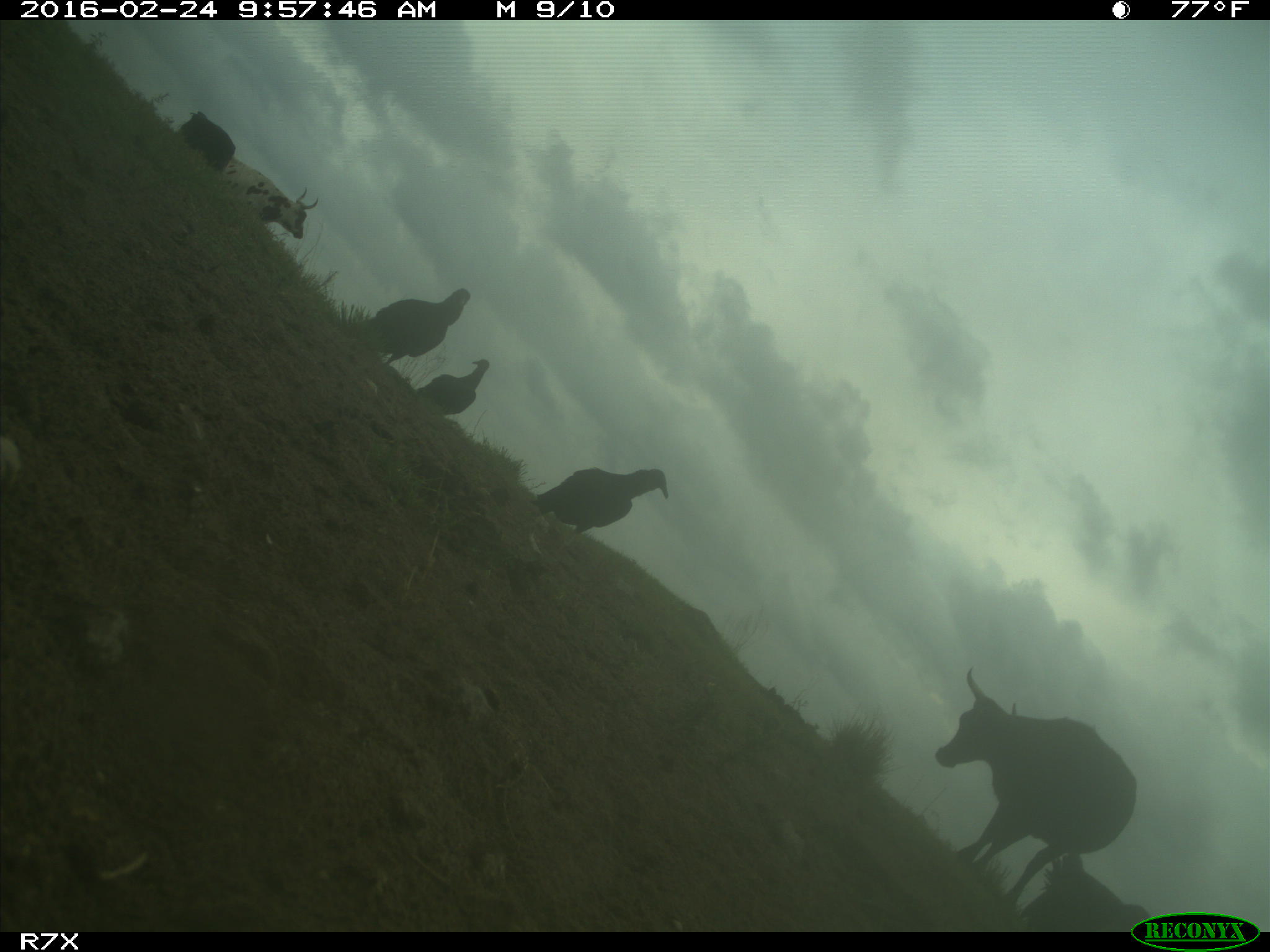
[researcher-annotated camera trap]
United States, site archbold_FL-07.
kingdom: Animalia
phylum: Chordata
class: Mammalia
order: Artiodactyla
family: Bovidae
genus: Bos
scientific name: Bos taurus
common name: domestic cow